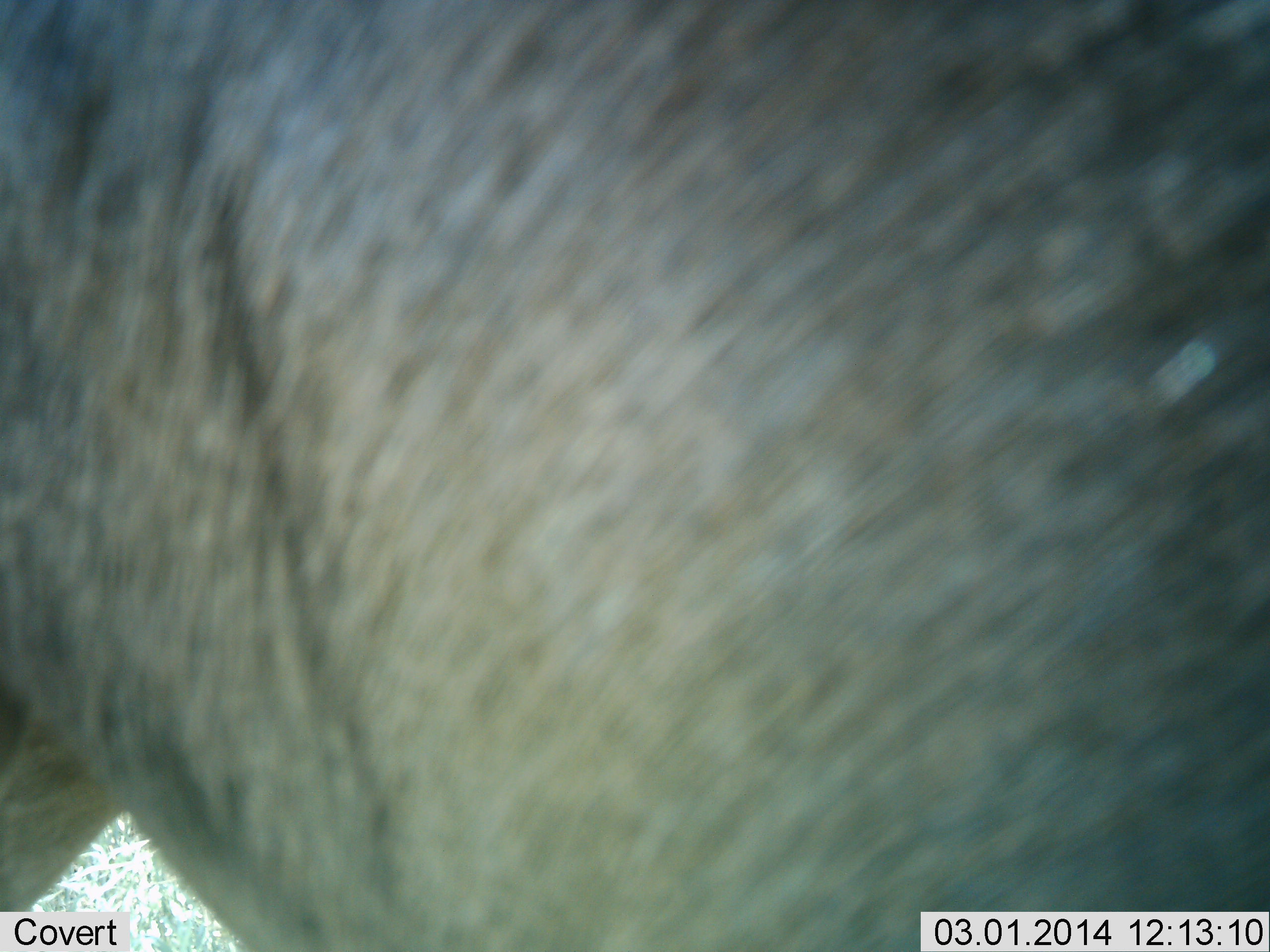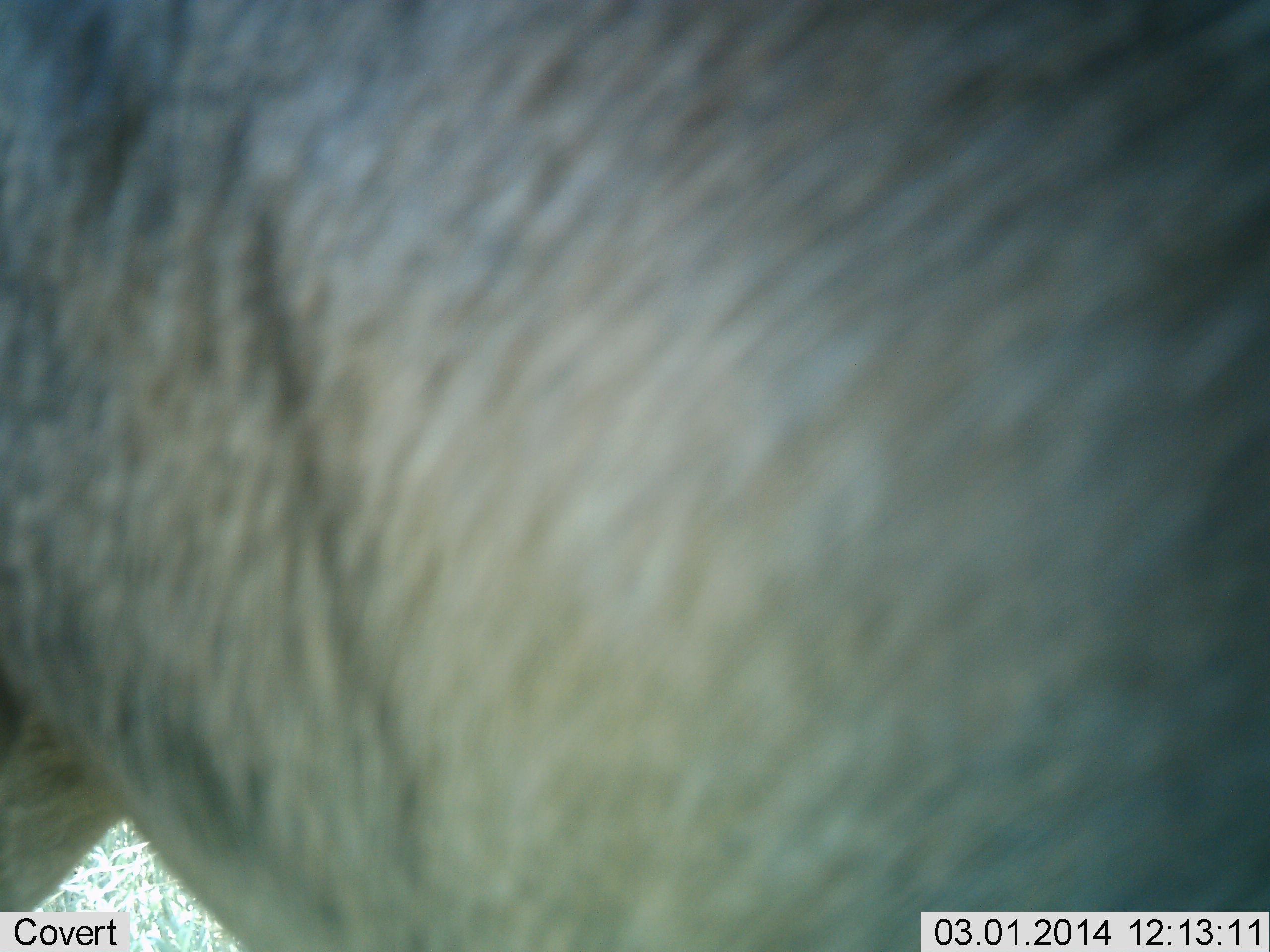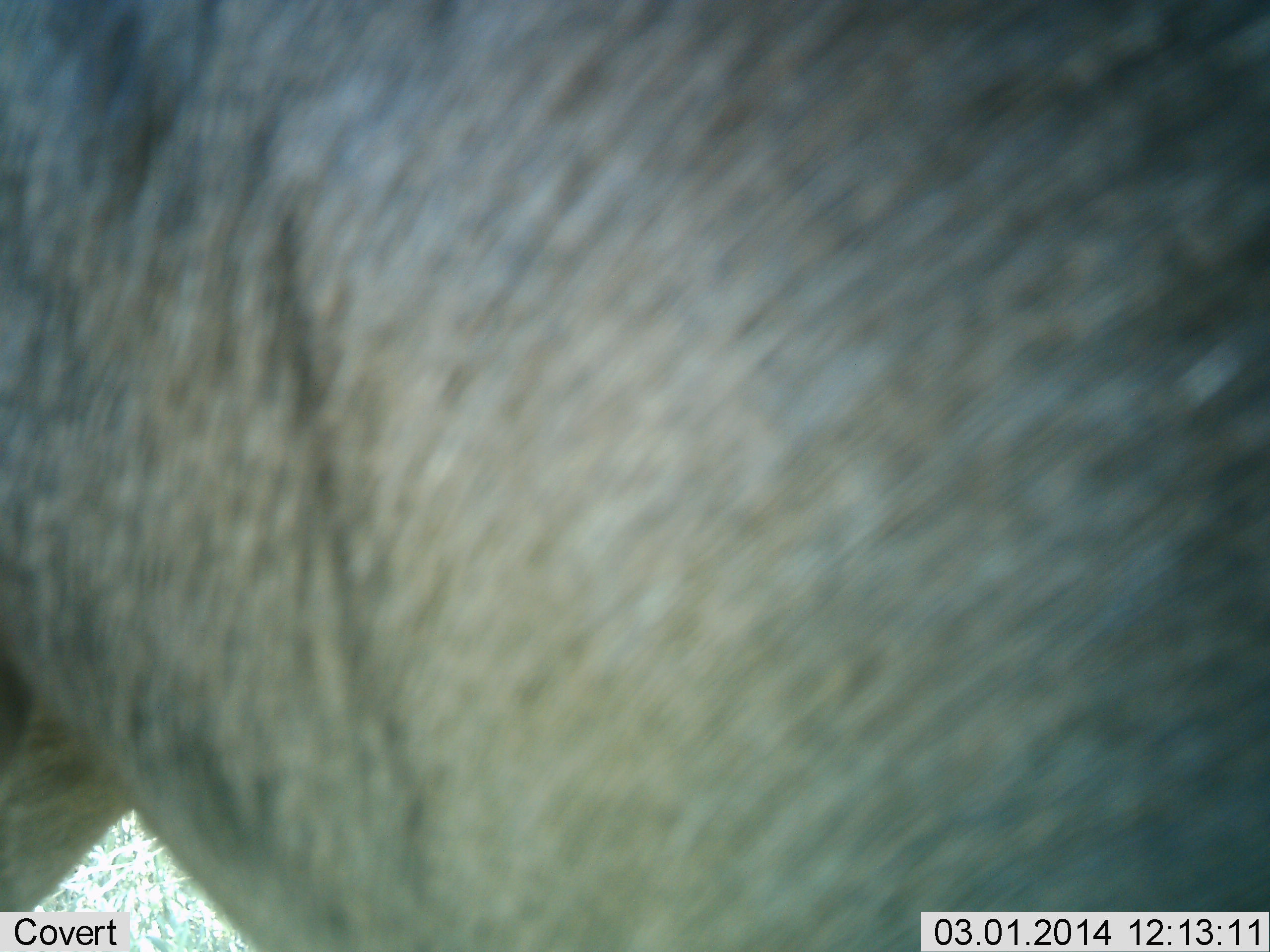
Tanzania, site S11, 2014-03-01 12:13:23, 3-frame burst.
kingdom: Animalia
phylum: Chordata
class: Mammalia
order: Artiodactyla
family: Bovidae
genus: Connochaetes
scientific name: Connochaetes taurinus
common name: blue wildebeest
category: wildebeest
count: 1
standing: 90%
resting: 0%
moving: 10%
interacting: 0%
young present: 0%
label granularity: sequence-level